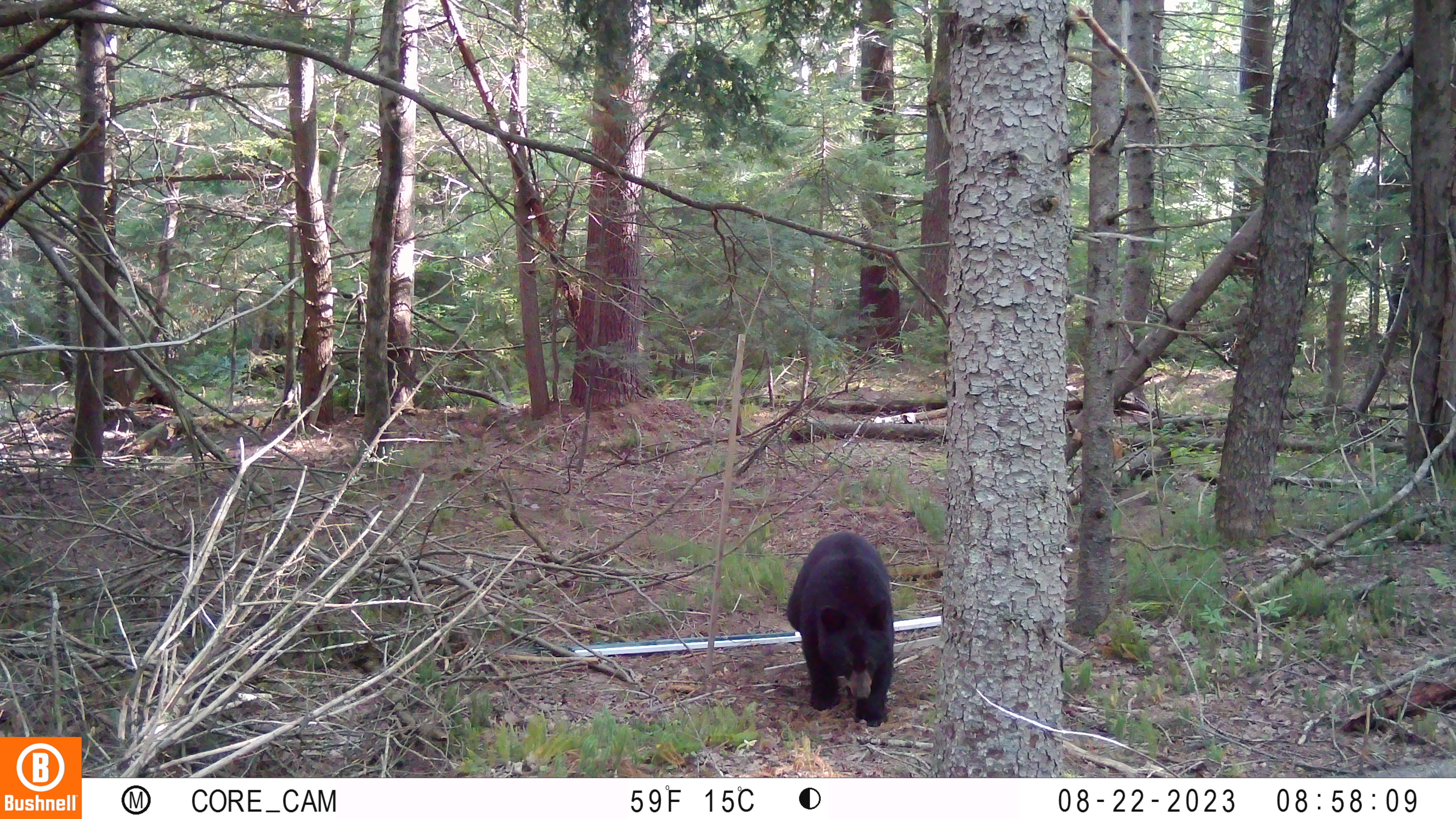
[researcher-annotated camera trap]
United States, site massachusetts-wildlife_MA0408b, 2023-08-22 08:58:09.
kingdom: Animalia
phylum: Chordata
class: Mammalia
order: Carnivora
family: Ursidae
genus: Ursus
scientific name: Ursus americanus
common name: black bear